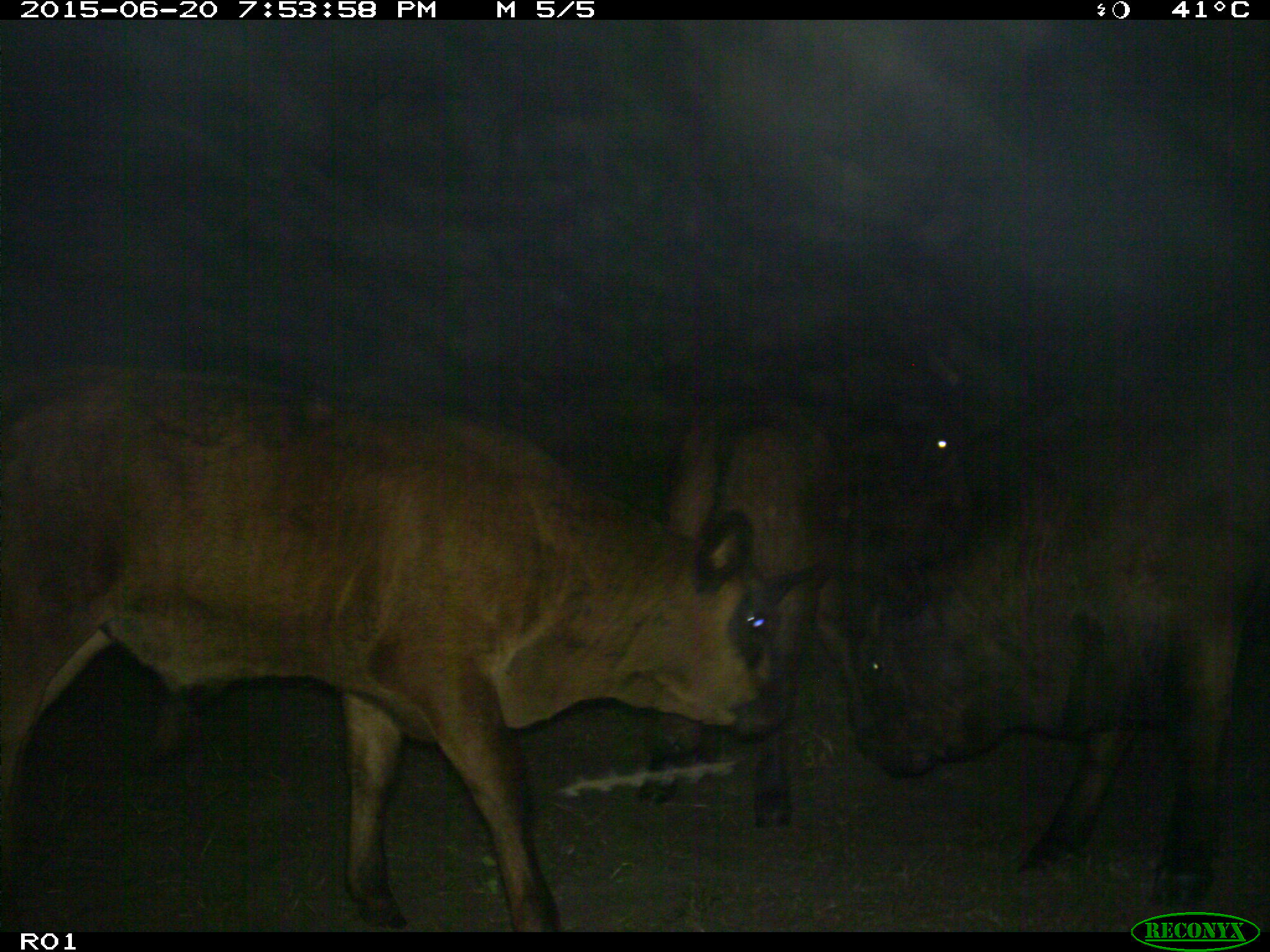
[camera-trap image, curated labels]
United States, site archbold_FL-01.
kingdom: Animalia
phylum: Chordata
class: Mammalia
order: Artiodactyla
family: Bovidae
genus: Bos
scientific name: Bos taurus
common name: domestic cow